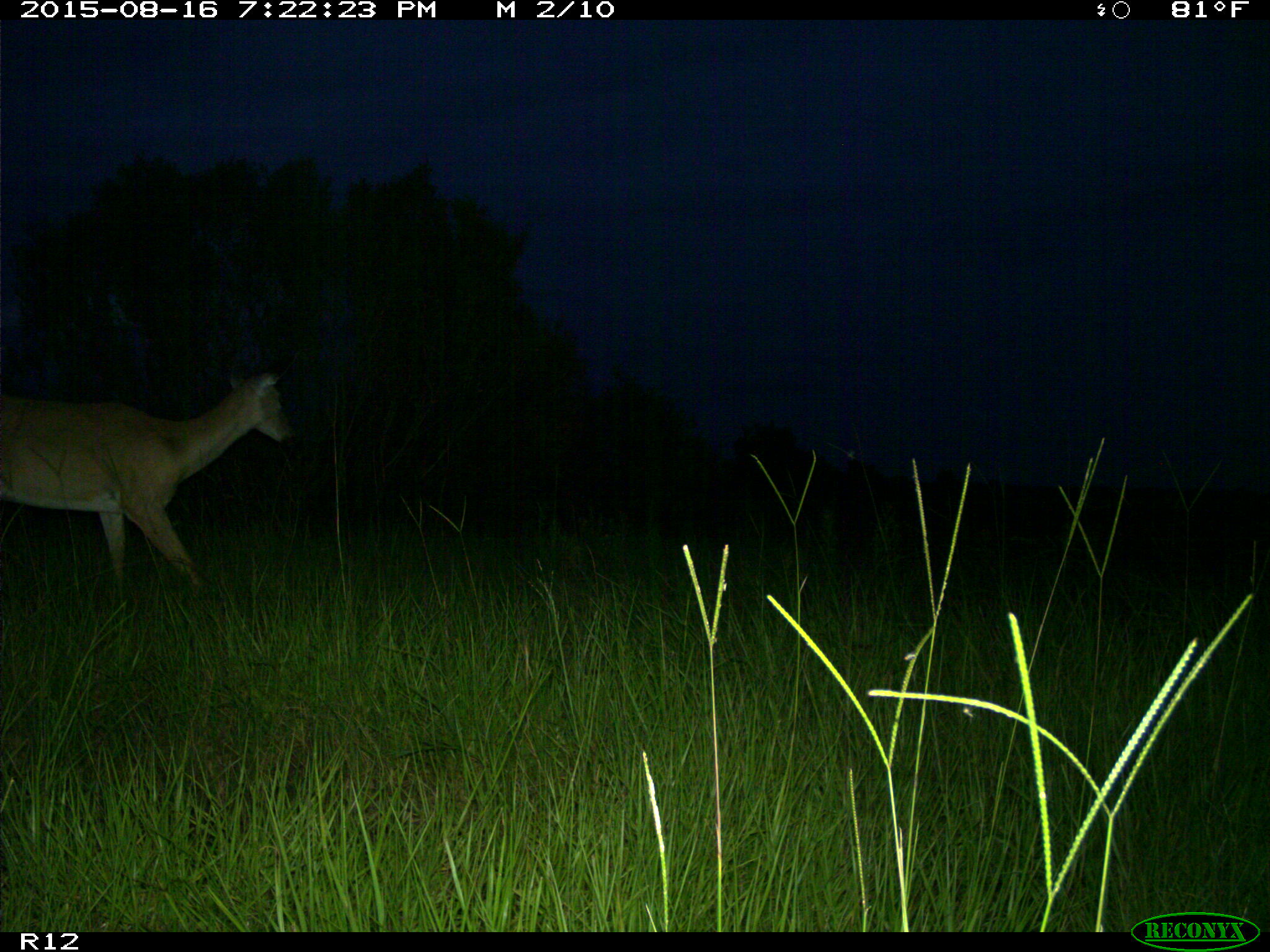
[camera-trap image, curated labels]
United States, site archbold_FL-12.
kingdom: Animalia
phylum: Chordata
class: Mammalia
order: Artiodactyla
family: Cervidae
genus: Odocoileus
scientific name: Odocoileus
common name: deer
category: unidentified deer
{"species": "unidentified deer (deer) (Odocoileus)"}